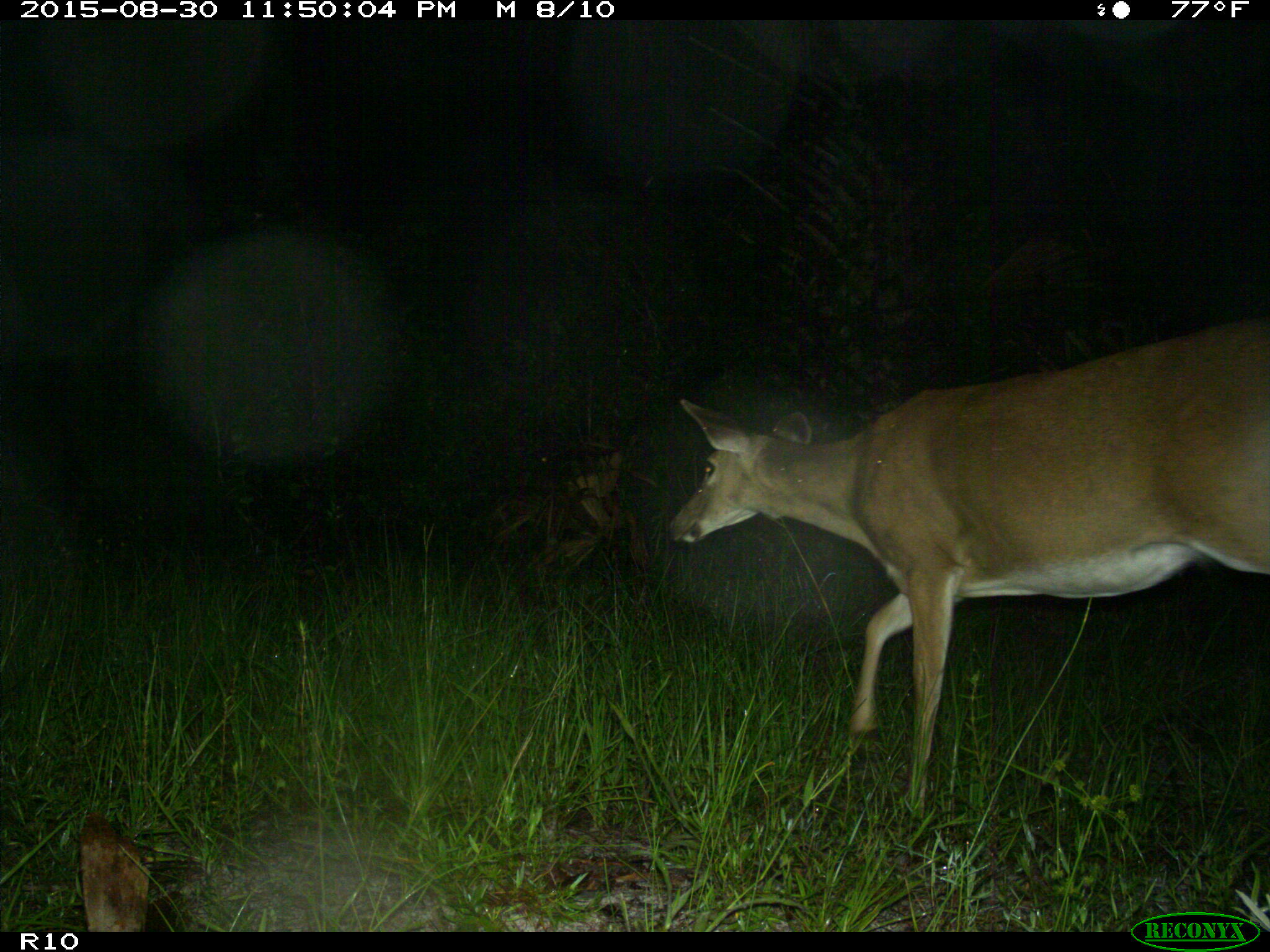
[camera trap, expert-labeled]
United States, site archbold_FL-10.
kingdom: Animalia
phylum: Chordata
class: Mammalia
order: Artiodactyla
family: Cervidae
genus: Odocoileus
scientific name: Odocoileus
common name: deer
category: unidentified deer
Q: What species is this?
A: Unidentified deer (deer) (Odocoileus).